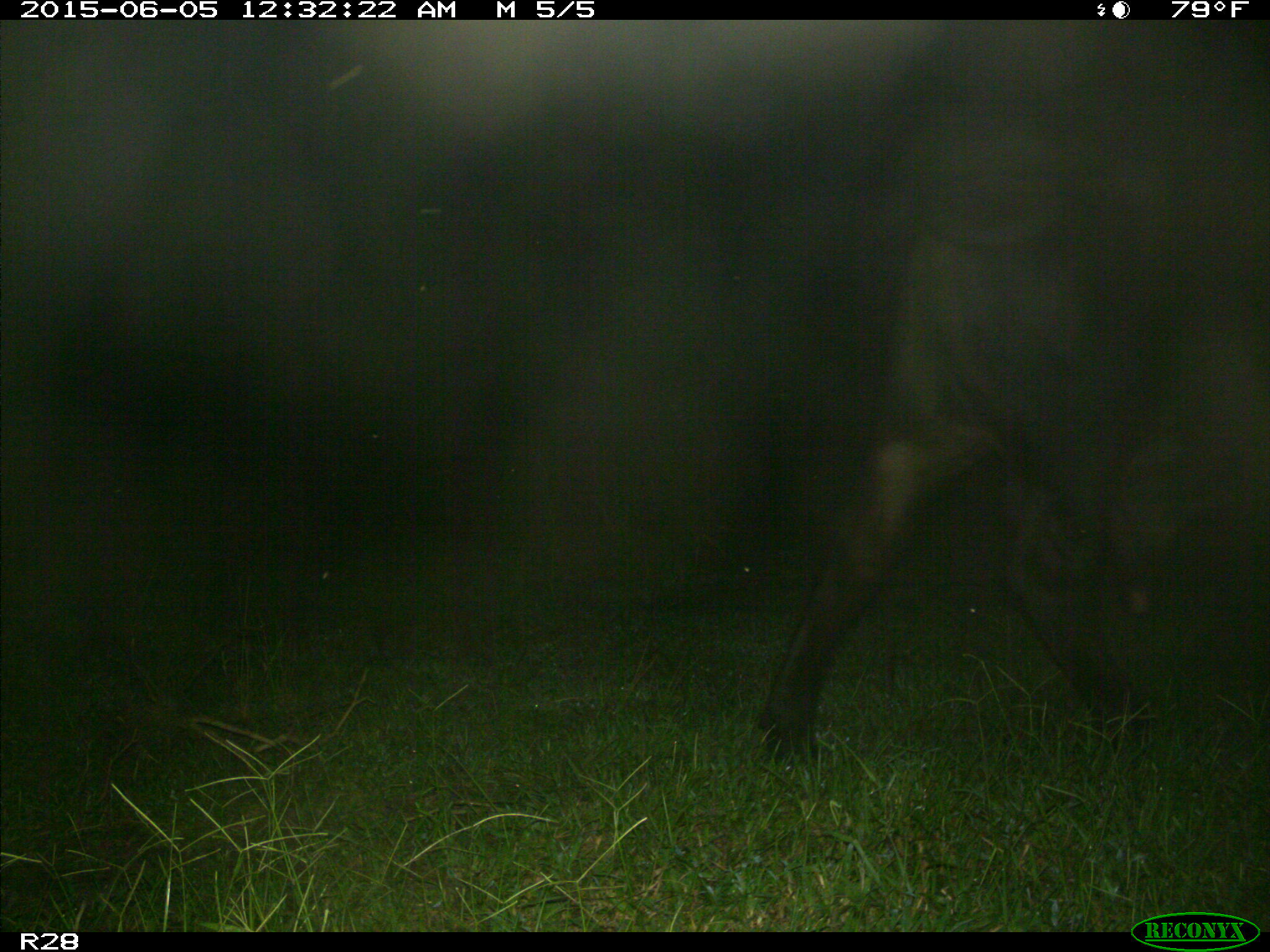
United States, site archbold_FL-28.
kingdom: Animalia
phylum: Chordata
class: Mammalia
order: Artiodactyla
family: Bovidae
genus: Bos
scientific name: Bos taurus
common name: domestic cow